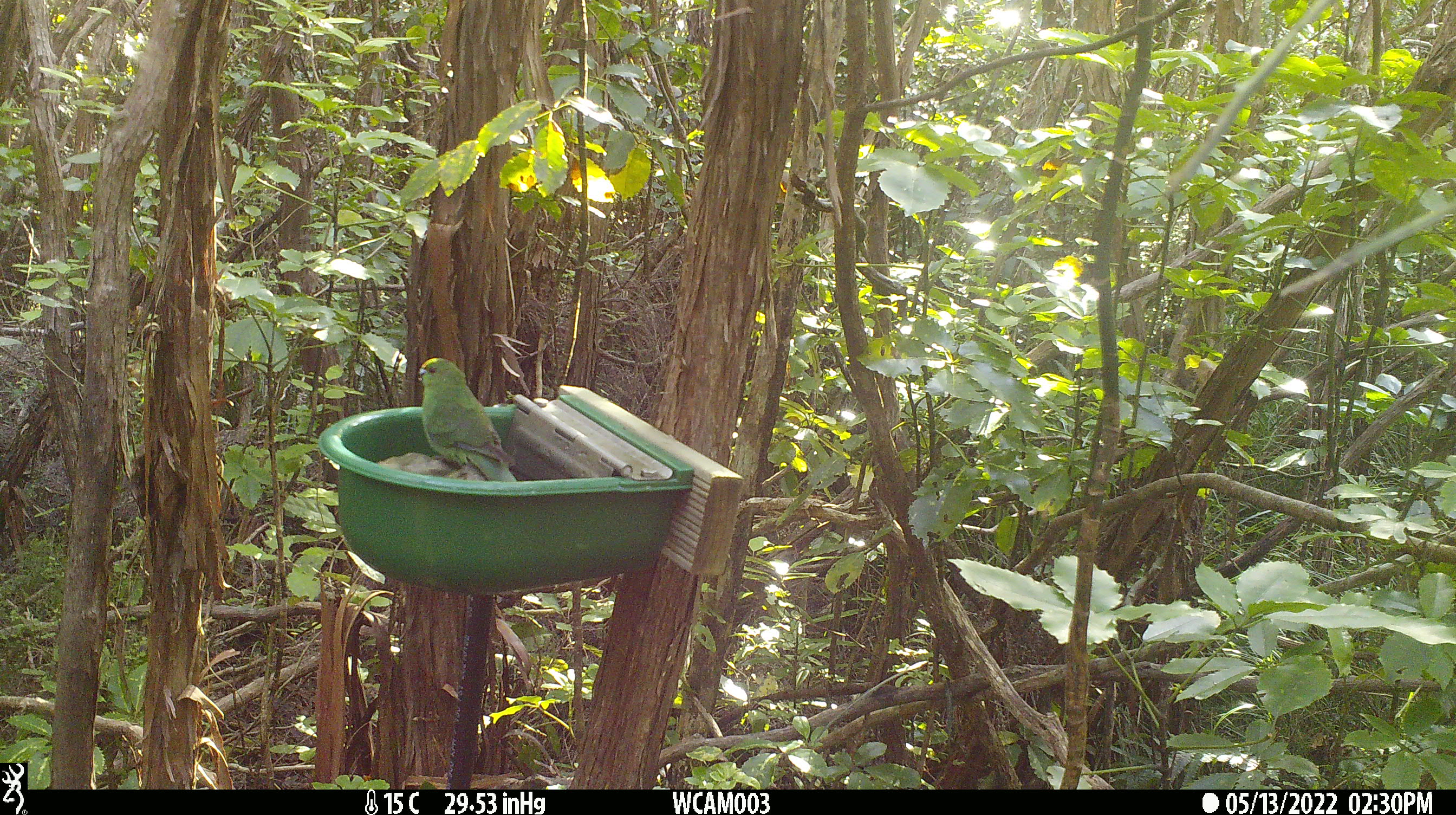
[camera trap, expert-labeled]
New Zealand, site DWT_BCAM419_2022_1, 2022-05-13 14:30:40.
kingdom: Animalia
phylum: Chordata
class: Aves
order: Psittaciformes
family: Psittaculidae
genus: Cyanoramphus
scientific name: Cyanoramphus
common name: parakeet